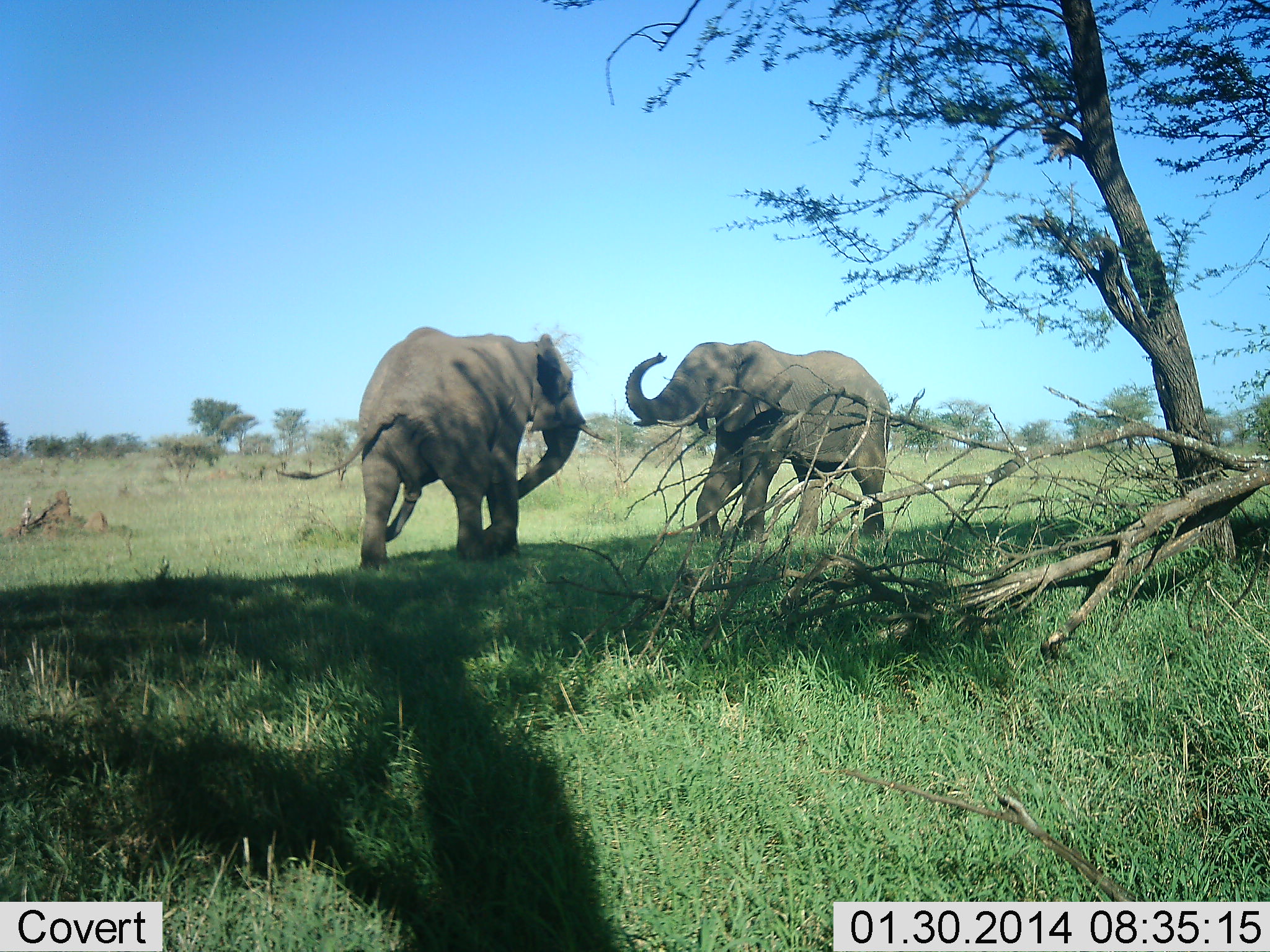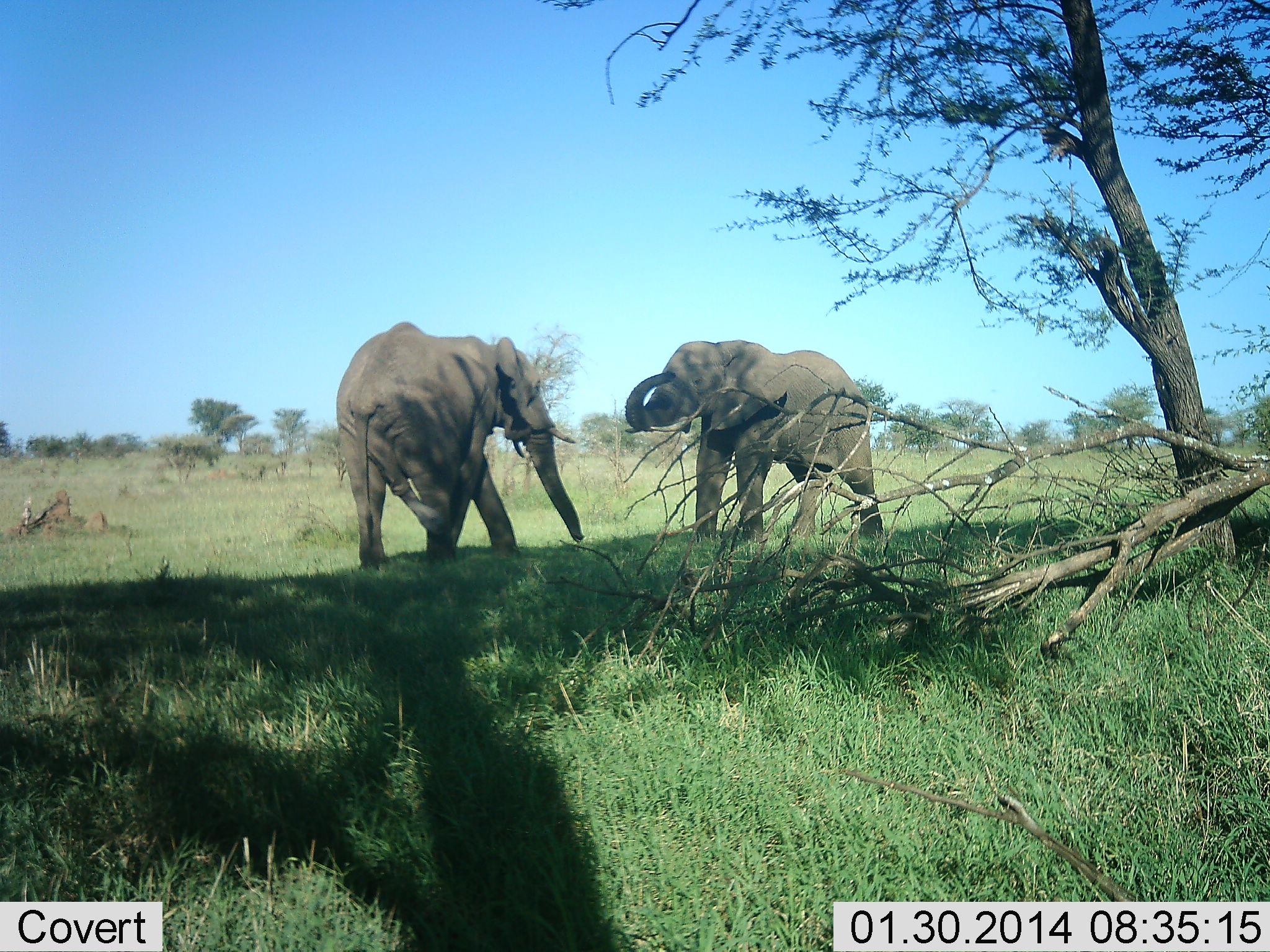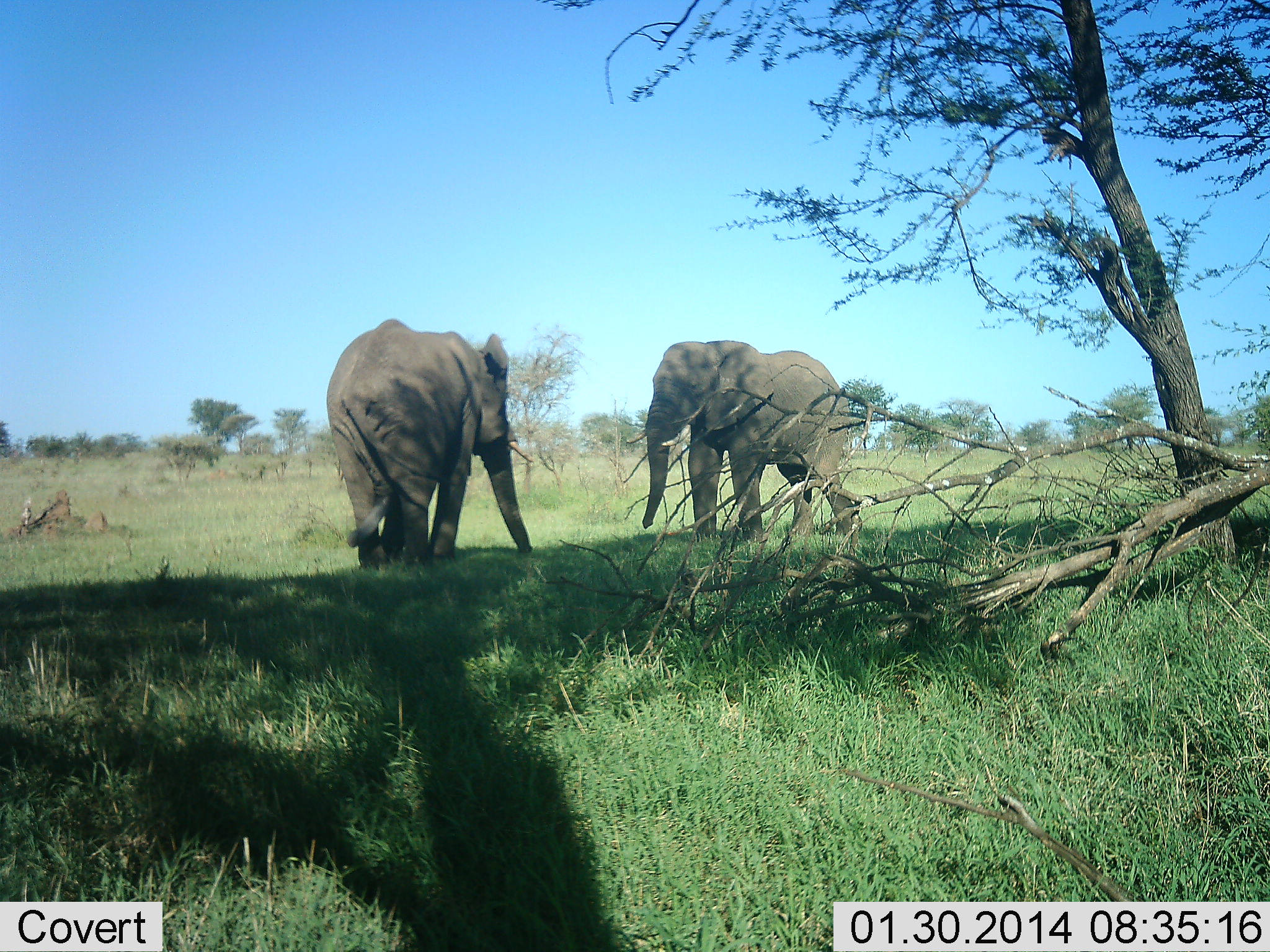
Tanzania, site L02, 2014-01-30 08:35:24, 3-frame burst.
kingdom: Animalia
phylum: Chordata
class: Mammalia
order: Proboscidea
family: Elephantidae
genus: Loxodonta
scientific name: Loxodonta africana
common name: african bush elephant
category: elephant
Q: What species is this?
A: Elephant (african bush elephant) (Loxodonta africana).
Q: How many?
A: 2.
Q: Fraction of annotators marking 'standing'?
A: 50%.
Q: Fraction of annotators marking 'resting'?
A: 0%.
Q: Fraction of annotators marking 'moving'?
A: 0%.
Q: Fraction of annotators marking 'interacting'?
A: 100%.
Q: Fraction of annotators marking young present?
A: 0%.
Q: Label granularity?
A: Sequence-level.